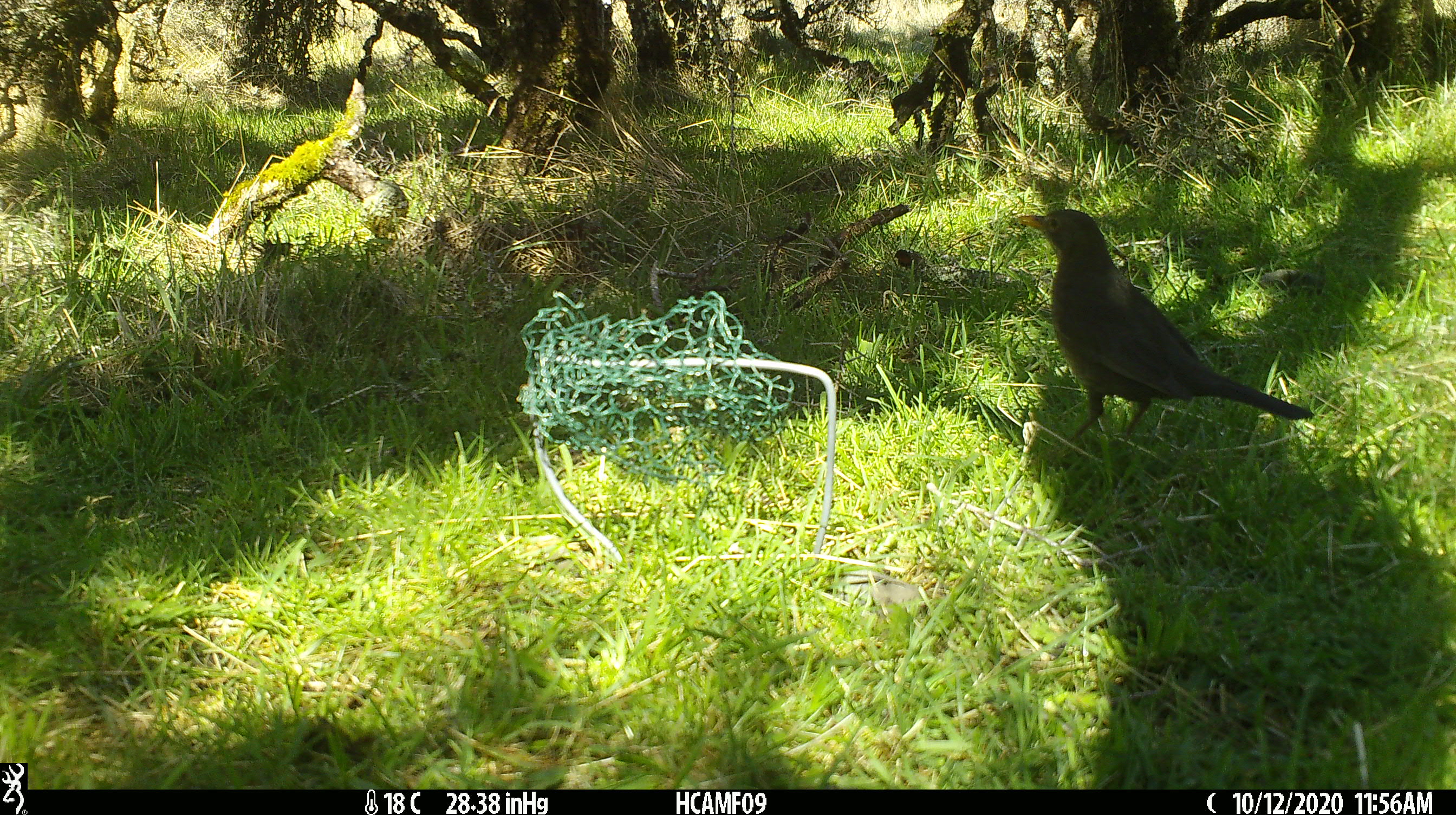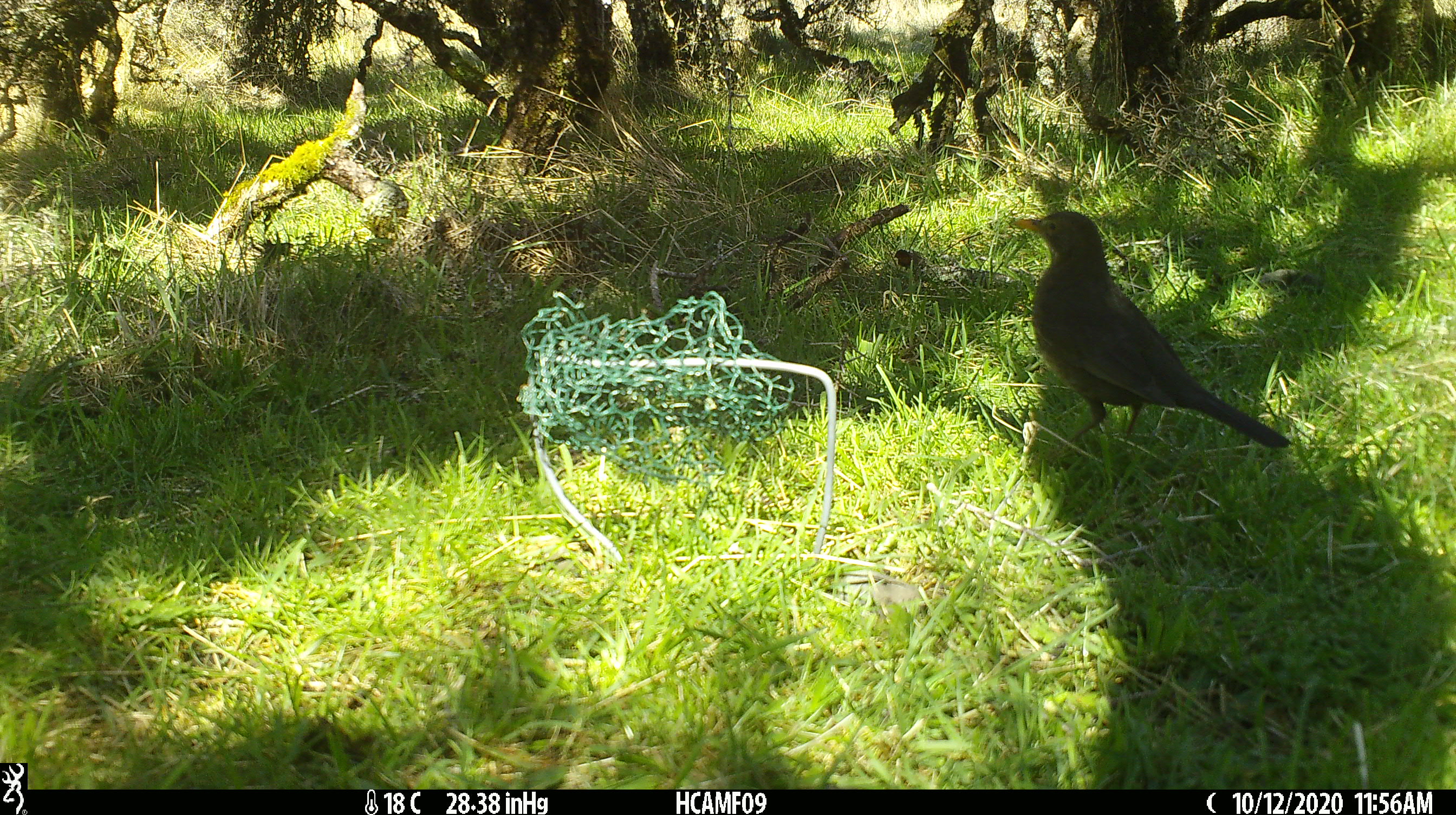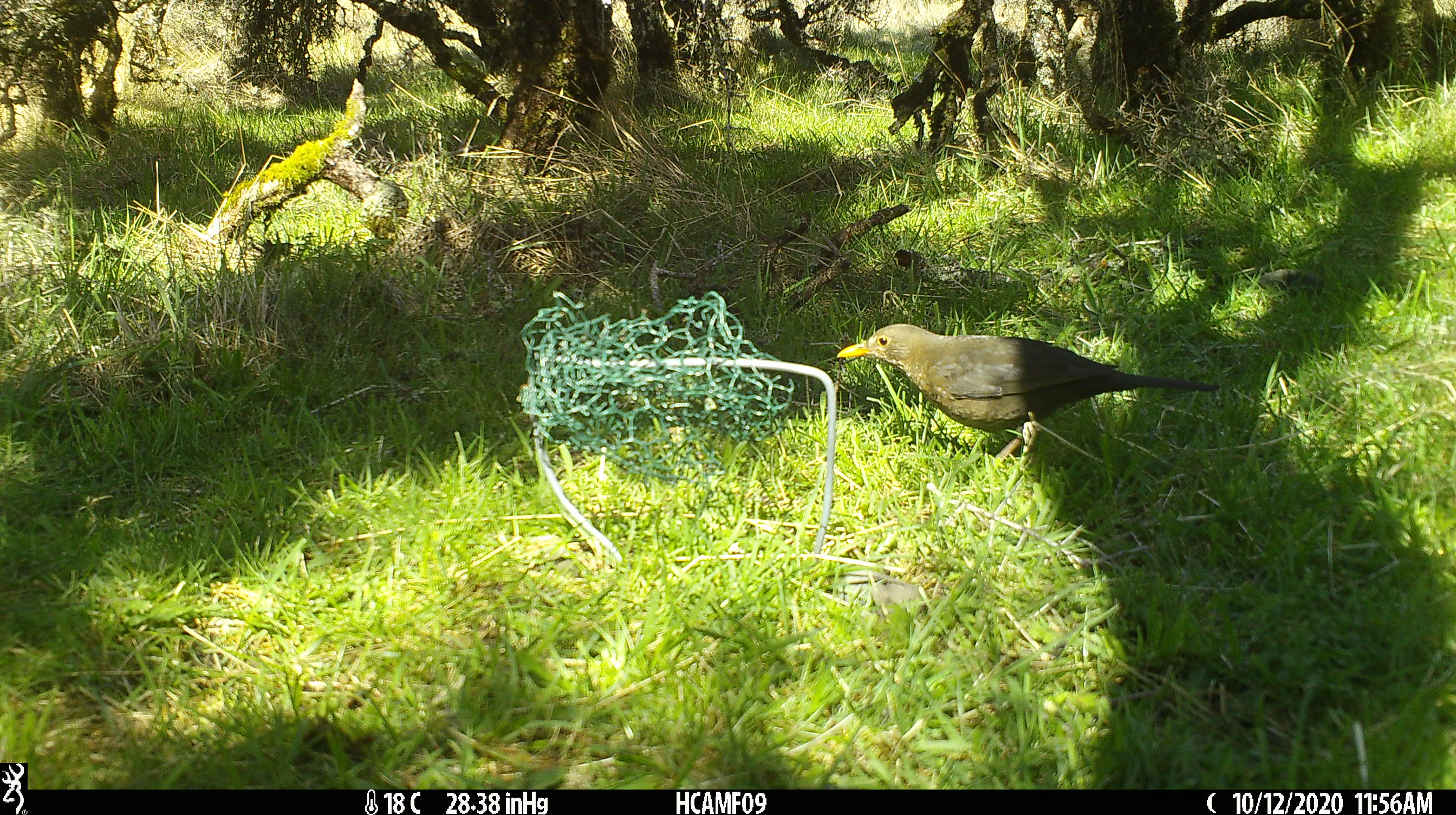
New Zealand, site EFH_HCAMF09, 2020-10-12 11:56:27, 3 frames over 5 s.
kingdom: Animalia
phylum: Chordata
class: Aves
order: Passeriformes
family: Turdidae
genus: Turdus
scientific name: Turdus merula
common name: eurasian blackbird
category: blackbird